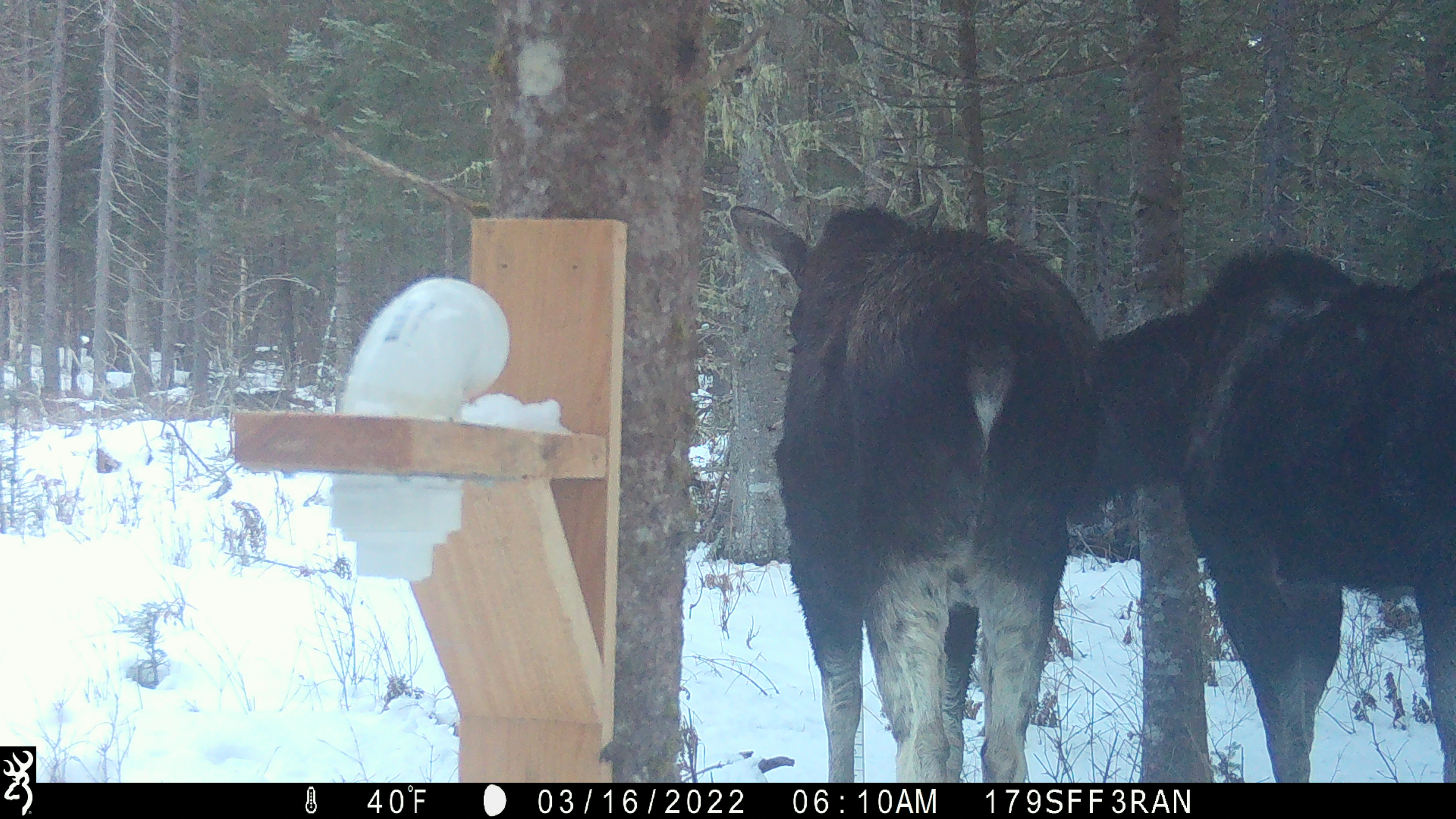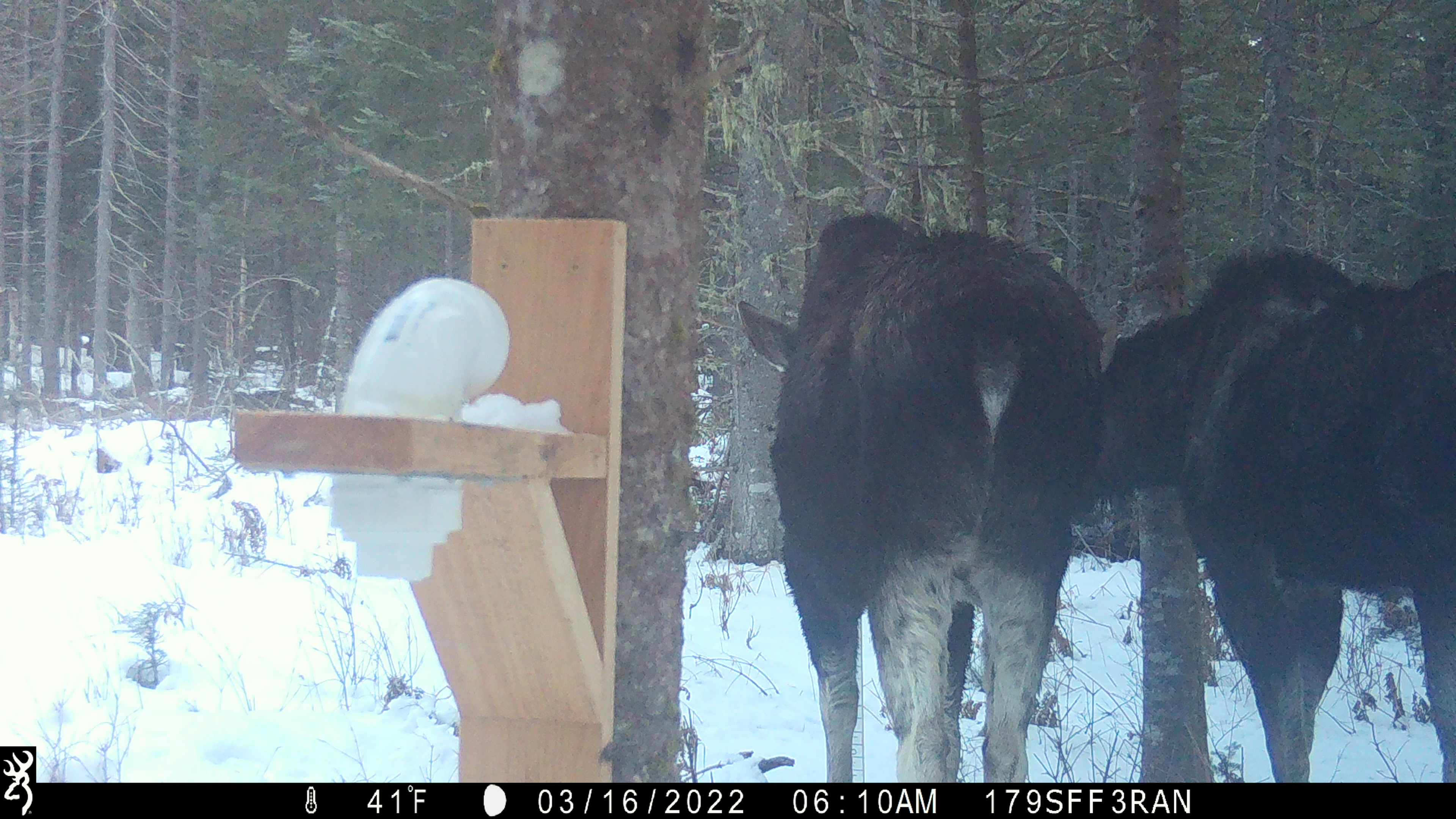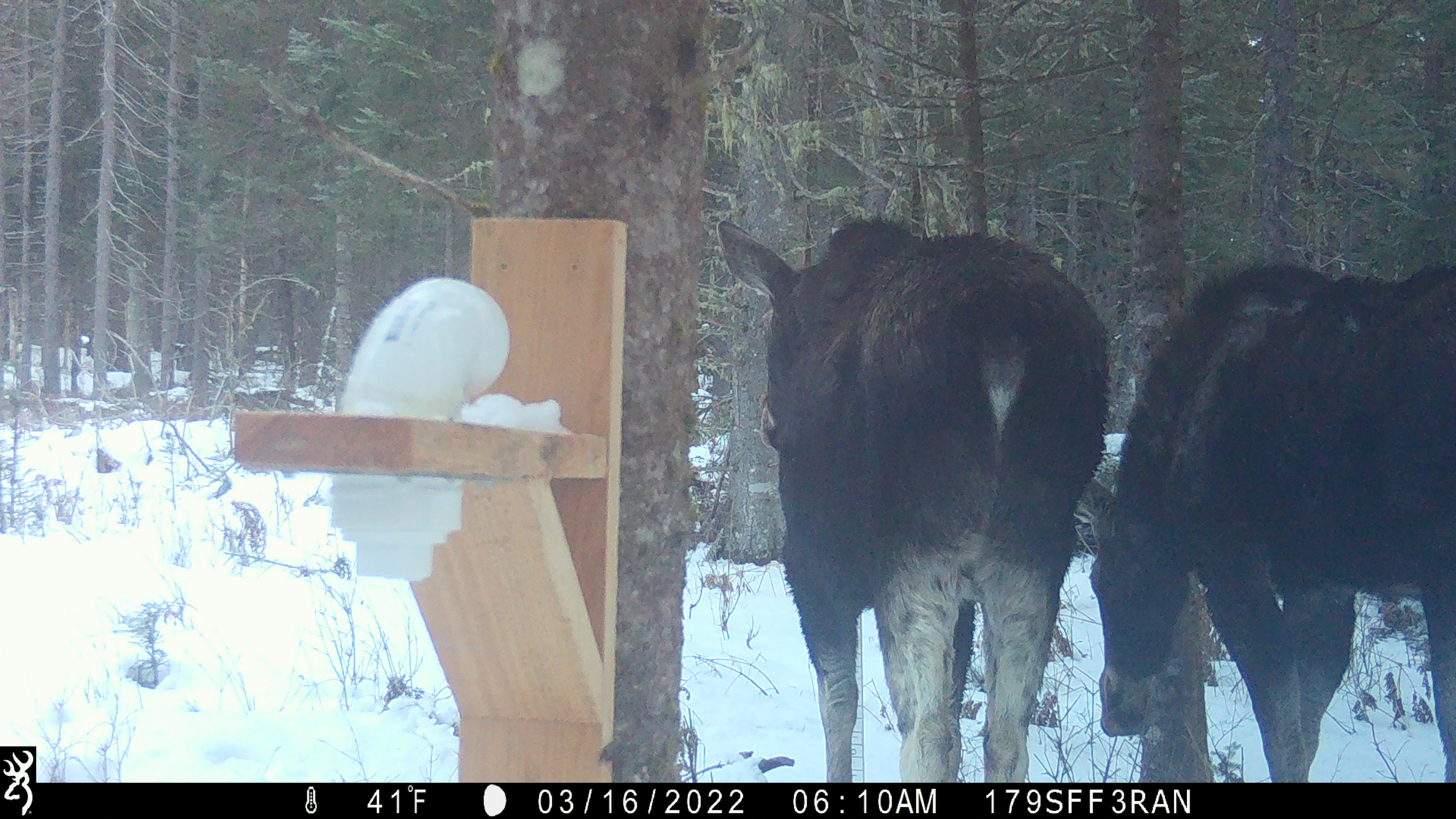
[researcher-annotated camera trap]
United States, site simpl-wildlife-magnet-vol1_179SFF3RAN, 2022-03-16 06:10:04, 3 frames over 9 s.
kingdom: Animalia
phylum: Chordata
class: Mammalia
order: Artiodactyla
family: Cervidae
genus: Alces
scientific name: Alces alces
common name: moose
Moose (Alces alces).